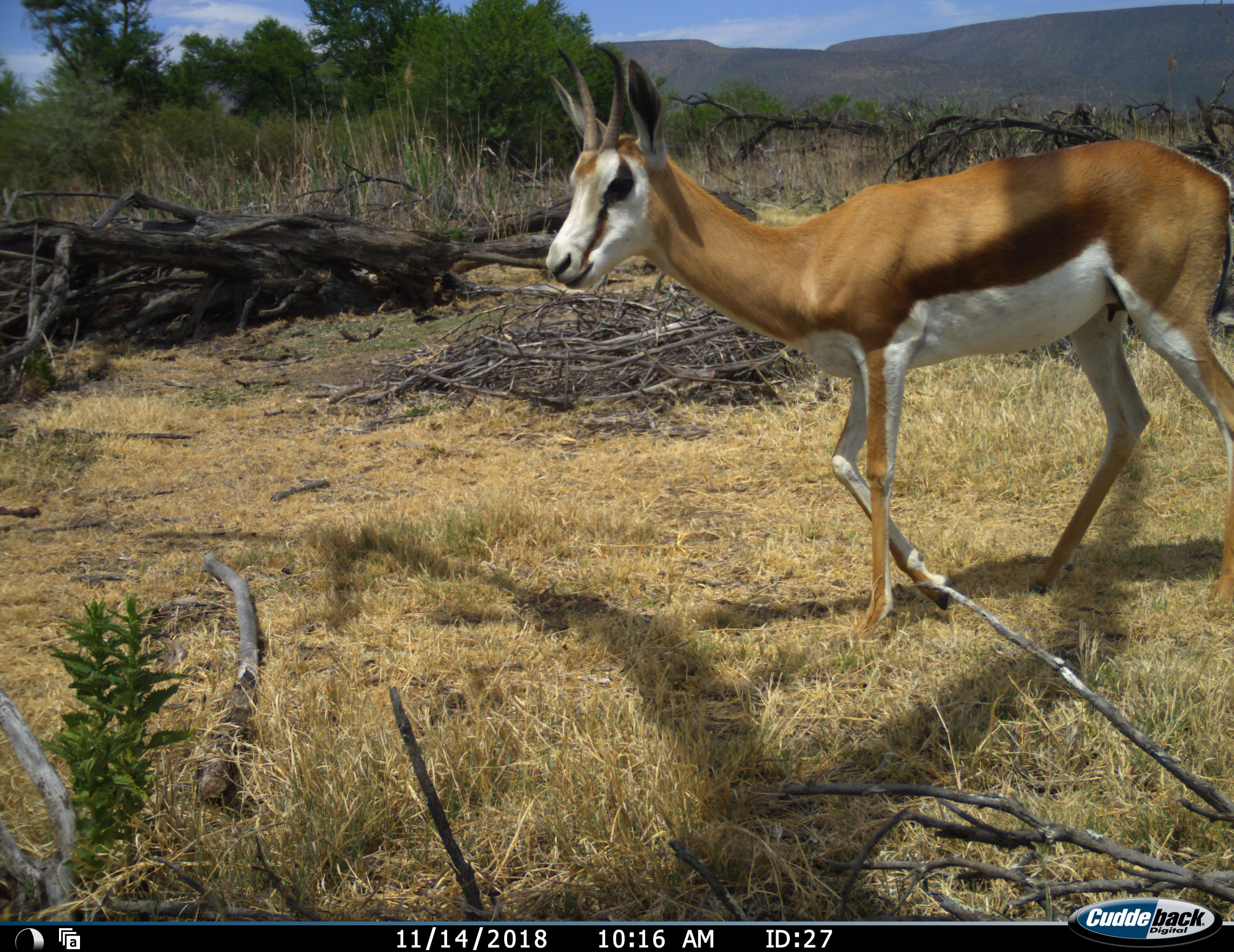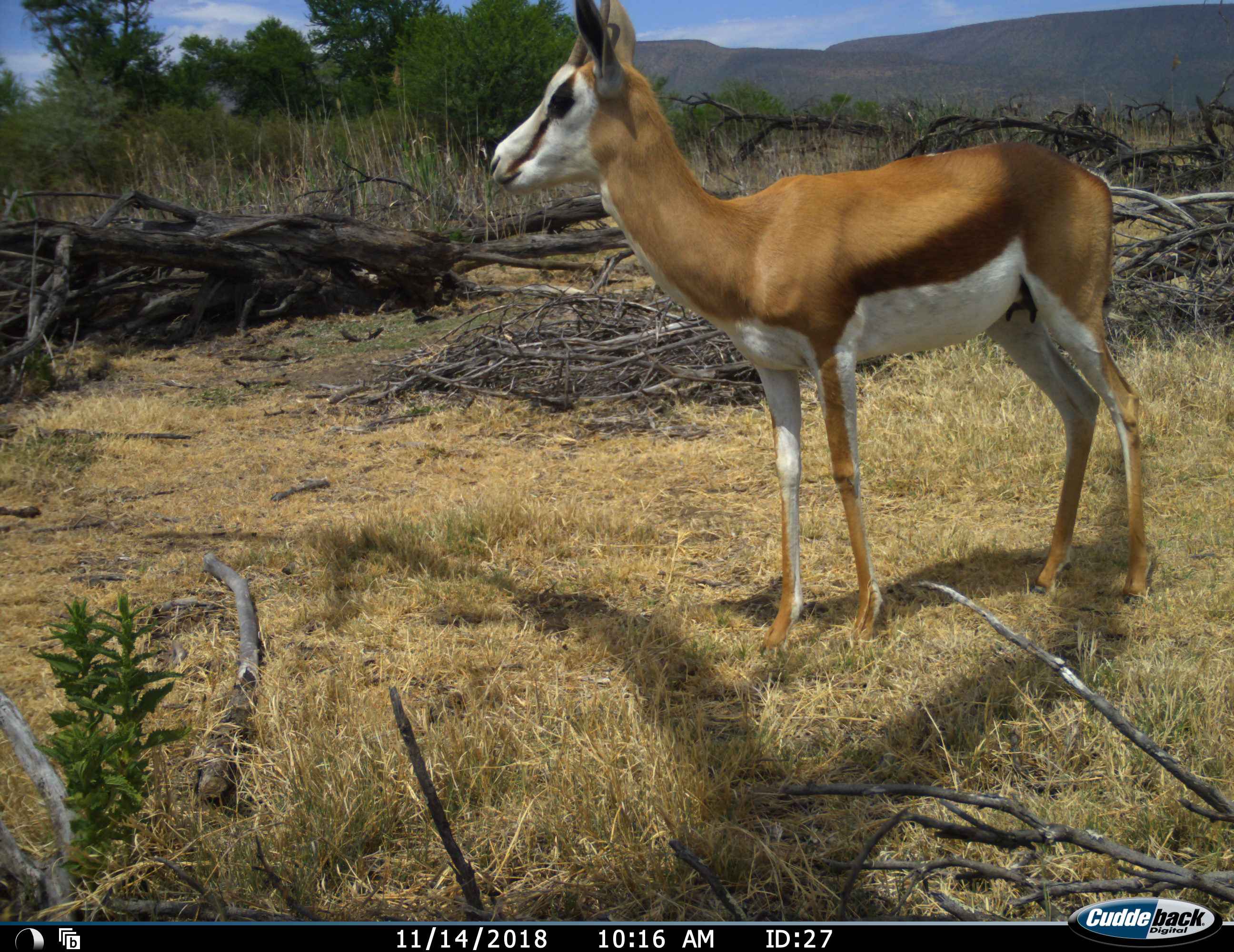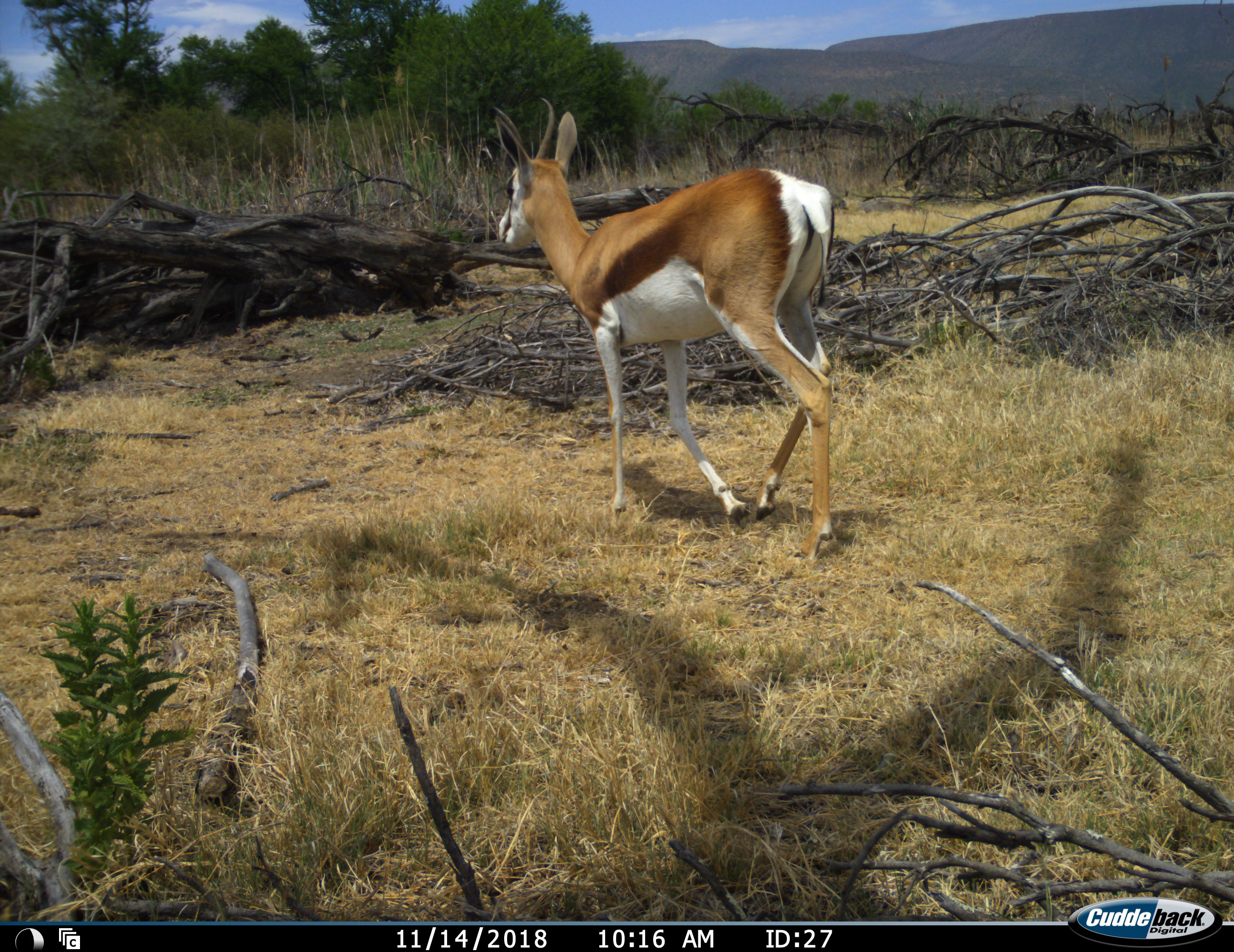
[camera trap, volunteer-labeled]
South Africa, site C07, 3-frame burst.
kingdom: Animalia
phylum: Chordata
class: Mammalia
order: Artiodactyla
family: Bovidae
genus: Antidorcas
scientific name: Antidorcas marsupialis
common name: springbok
Springbok (Antidorcas marsupialis), count 1. Behavior (volunteer vote fractions): standing 50%, resting 0%, moving 80%, interacting 0%. Young present (vote fraction): 0%. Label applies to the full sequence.